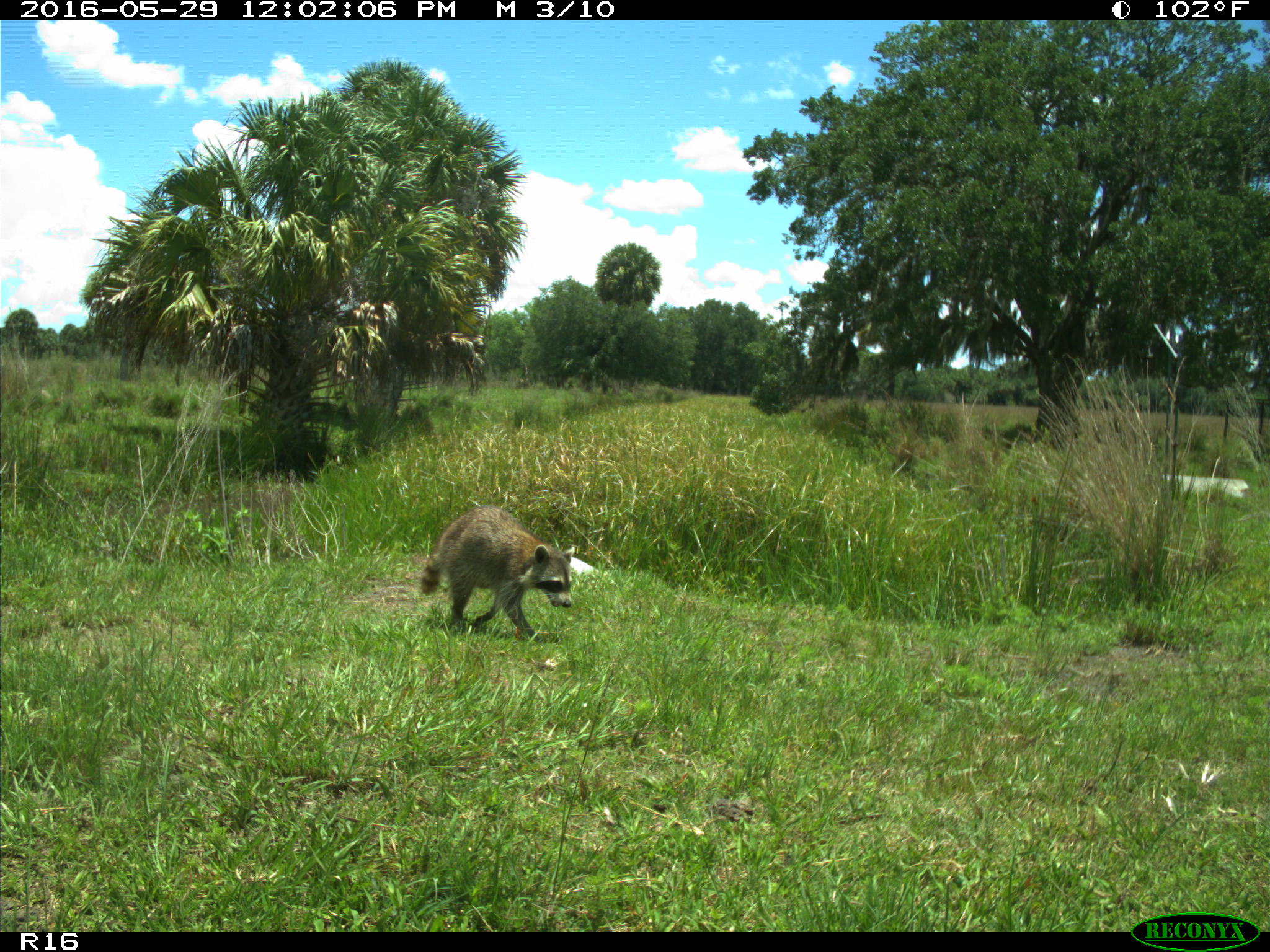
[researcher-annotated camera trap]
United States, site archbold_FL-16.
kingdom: Animalia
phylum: Chordata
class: Mammalia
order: Carnivora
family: Procyonidae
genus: Procyon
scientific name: Procyon lotor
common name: common raccoon